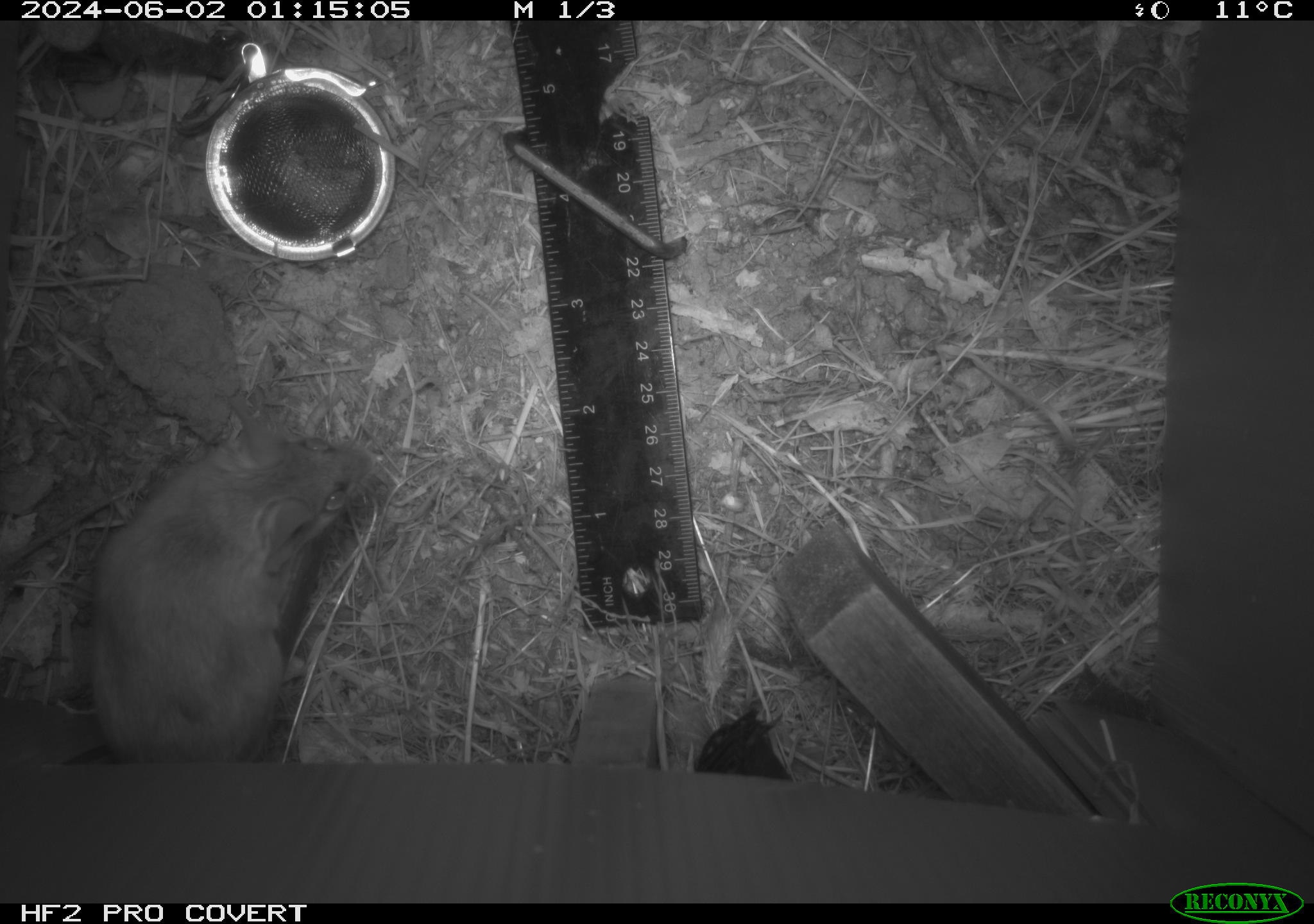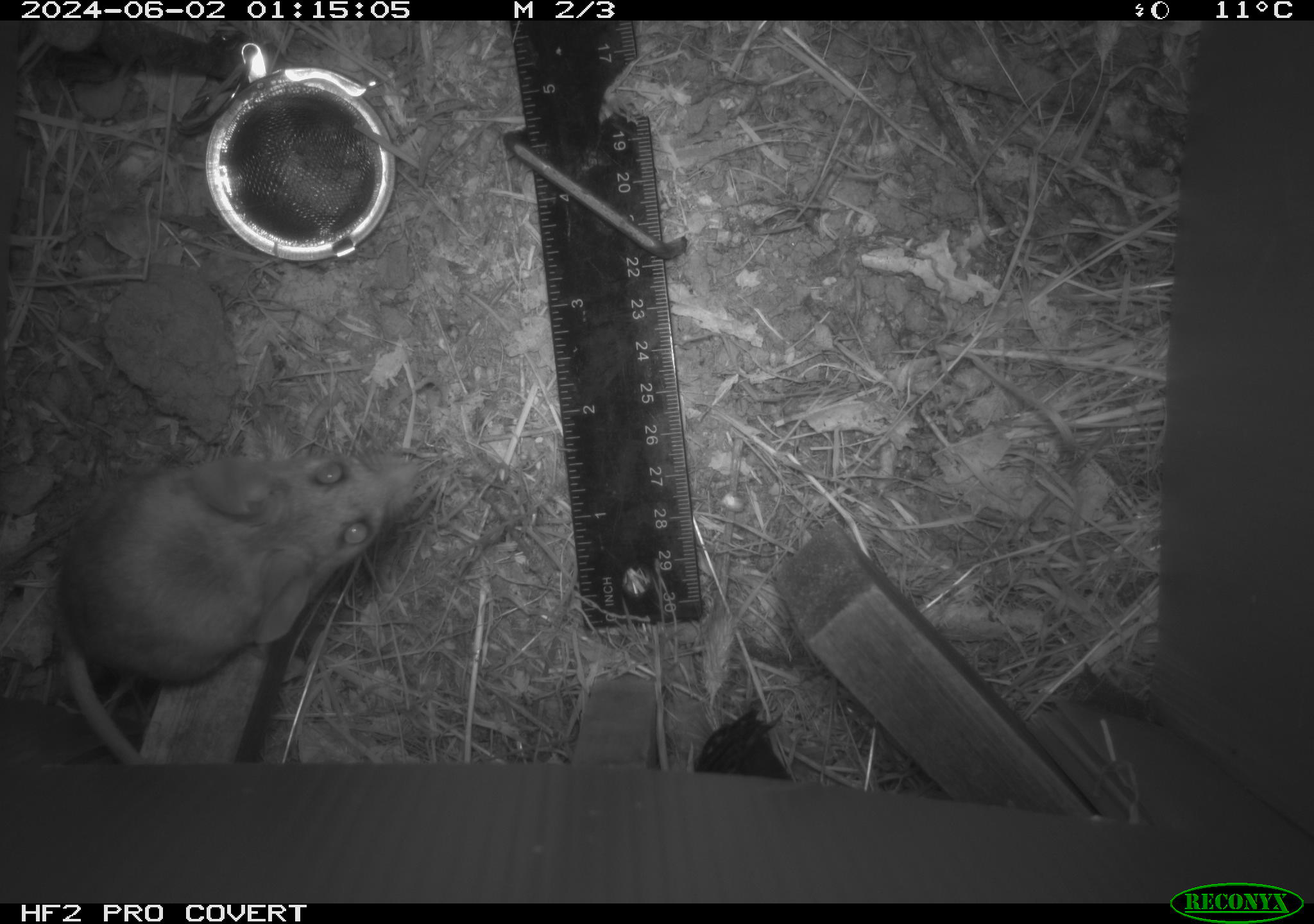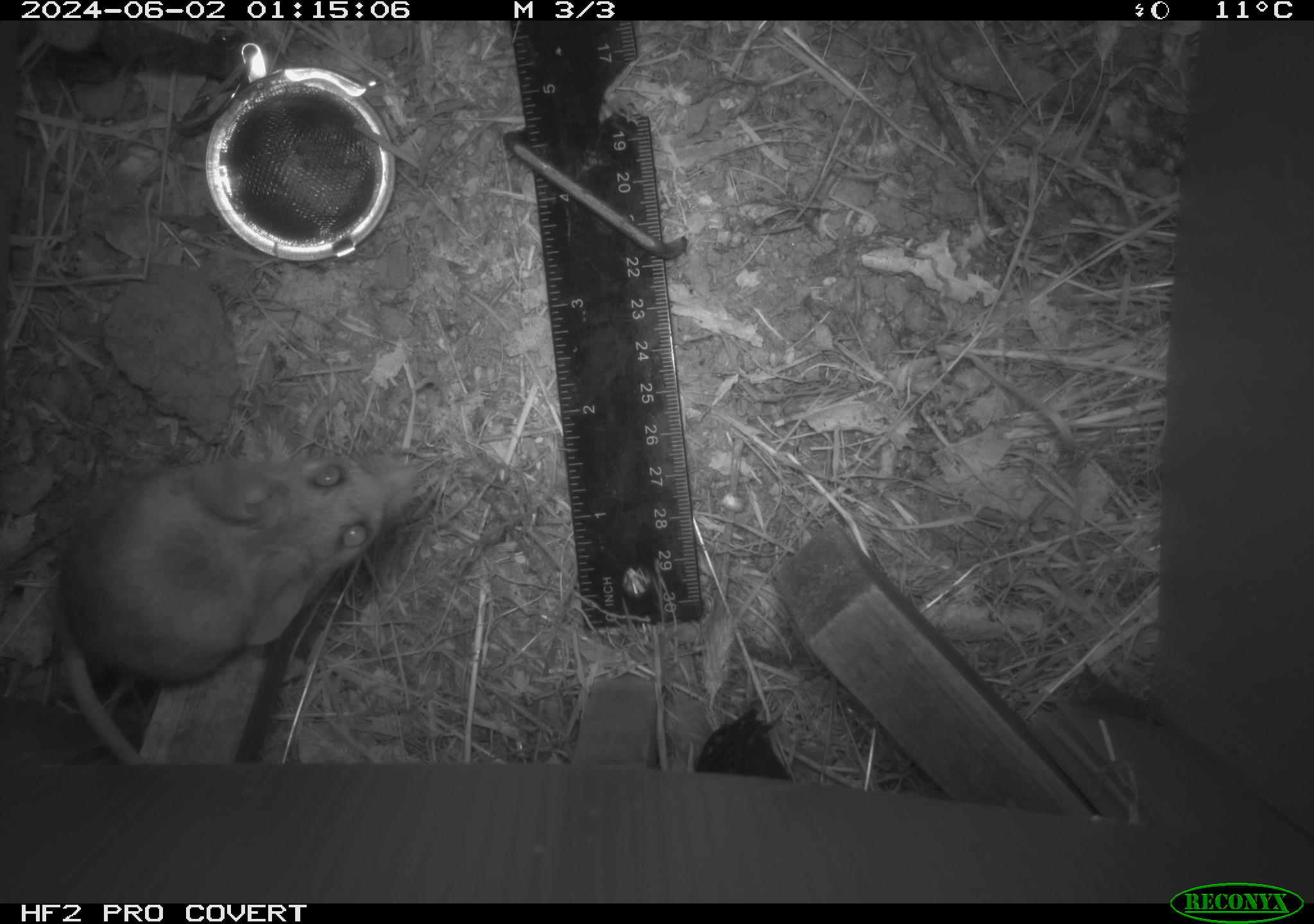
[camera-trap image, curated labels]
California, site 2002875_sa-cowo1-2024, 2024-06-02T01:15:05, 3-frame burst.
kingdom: Animalia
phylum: Chordata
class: Mammalia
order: Rodentia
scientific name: Rodentia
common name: rodent